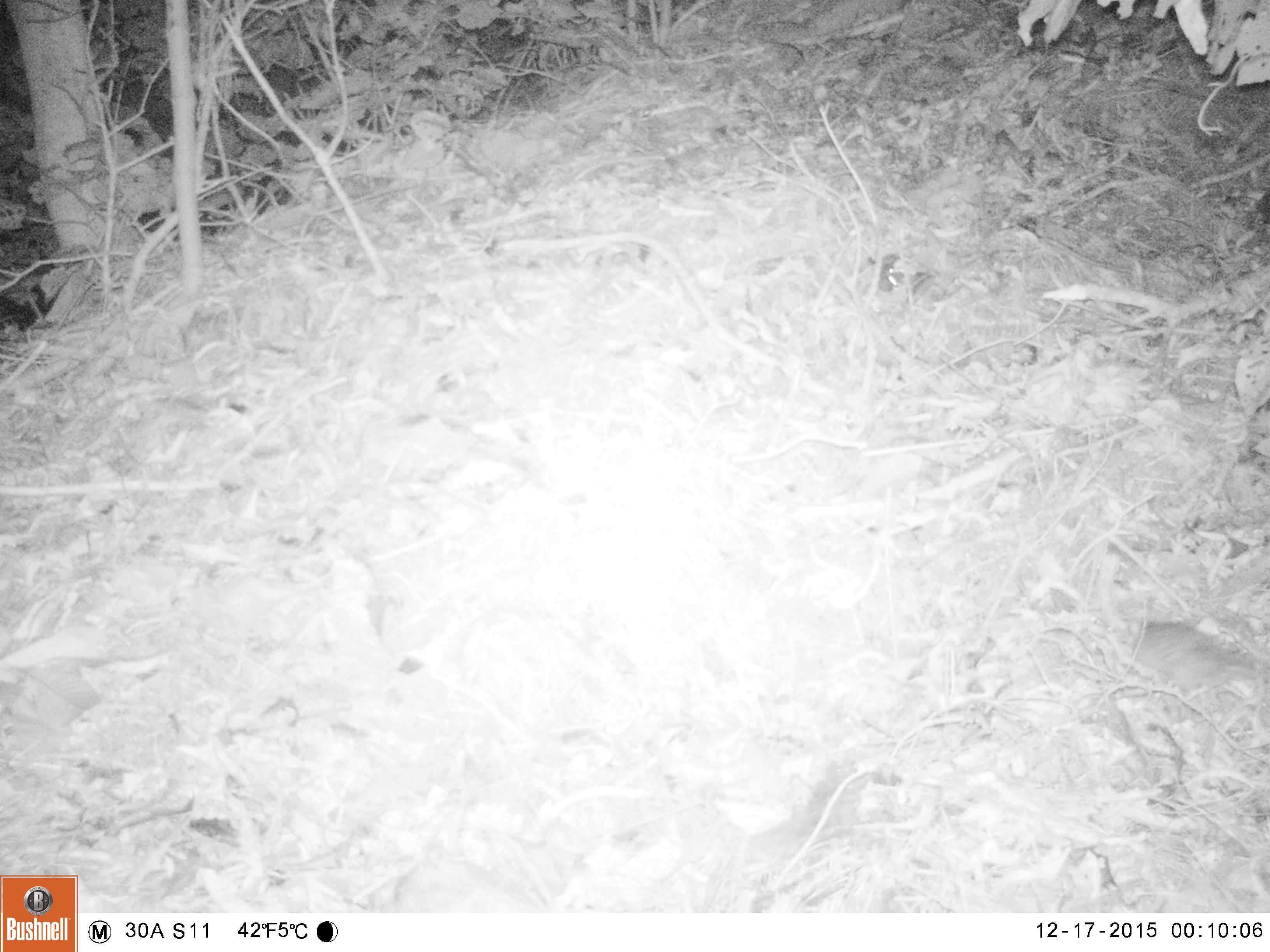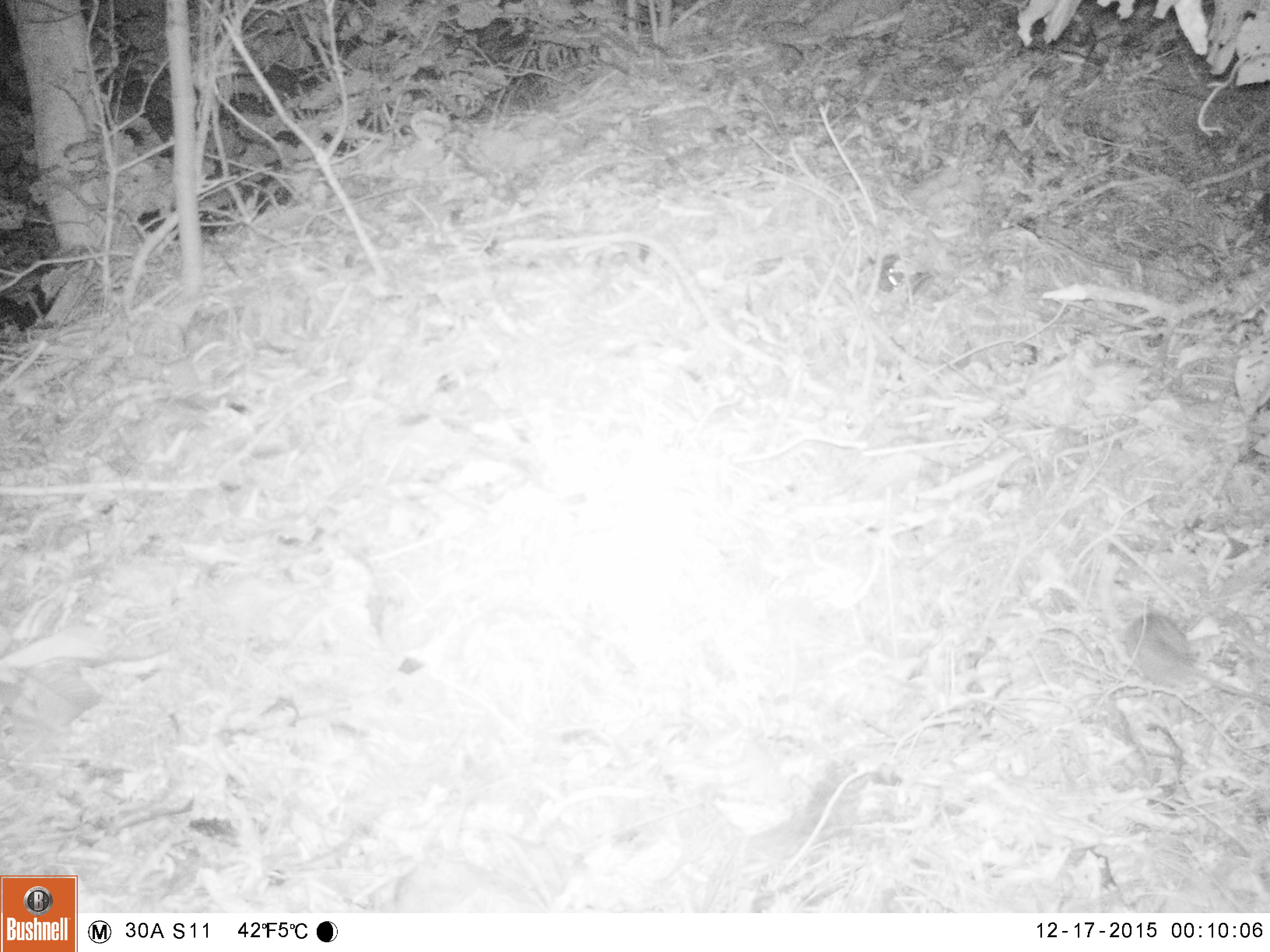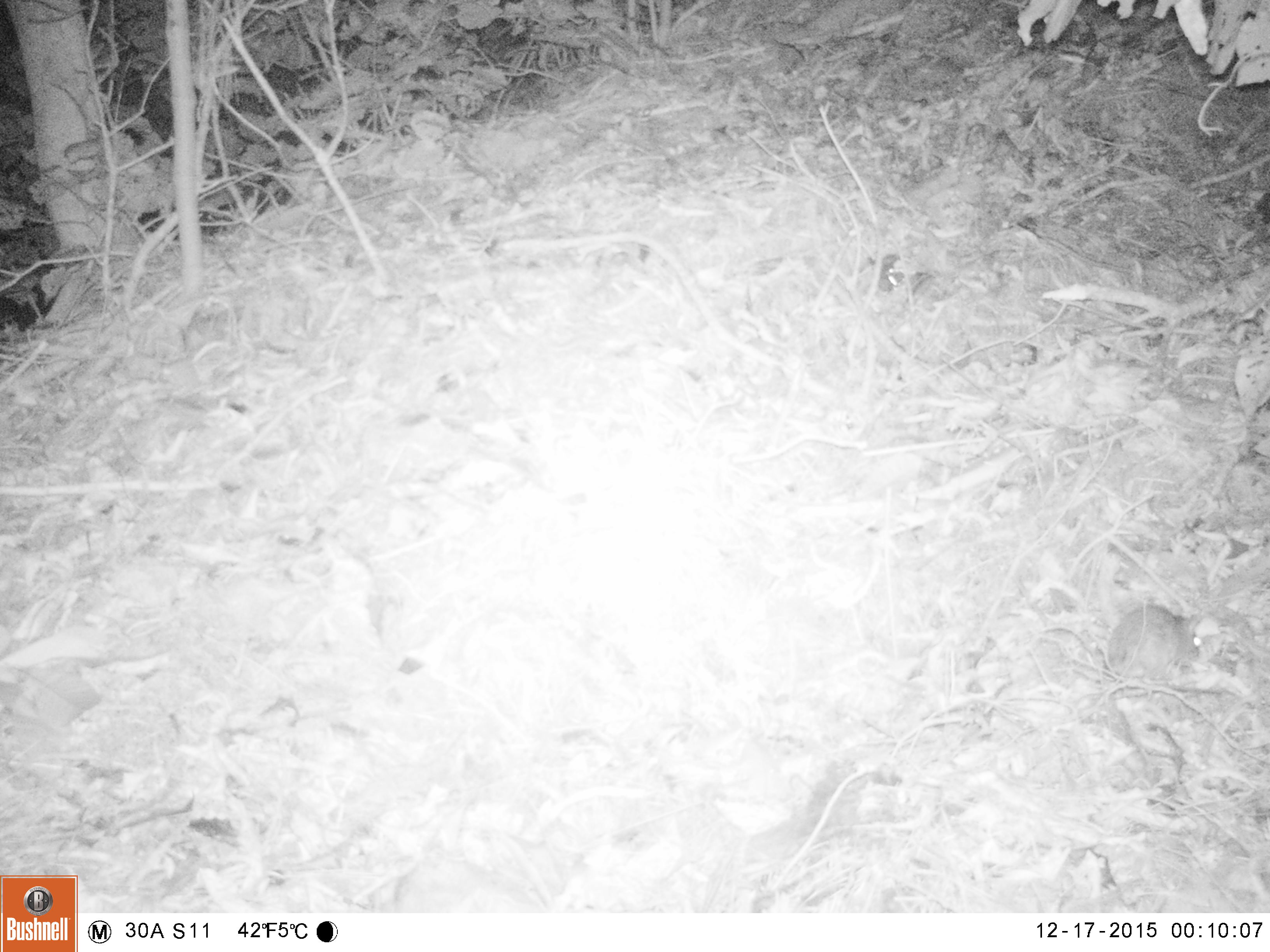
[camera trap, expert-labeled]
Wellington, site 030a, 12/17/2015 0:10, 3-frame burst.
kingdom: Animalia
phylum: Chordata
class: Mammalia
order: Rodentia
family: Muridae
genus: Rattus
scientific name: Rattus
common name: rat